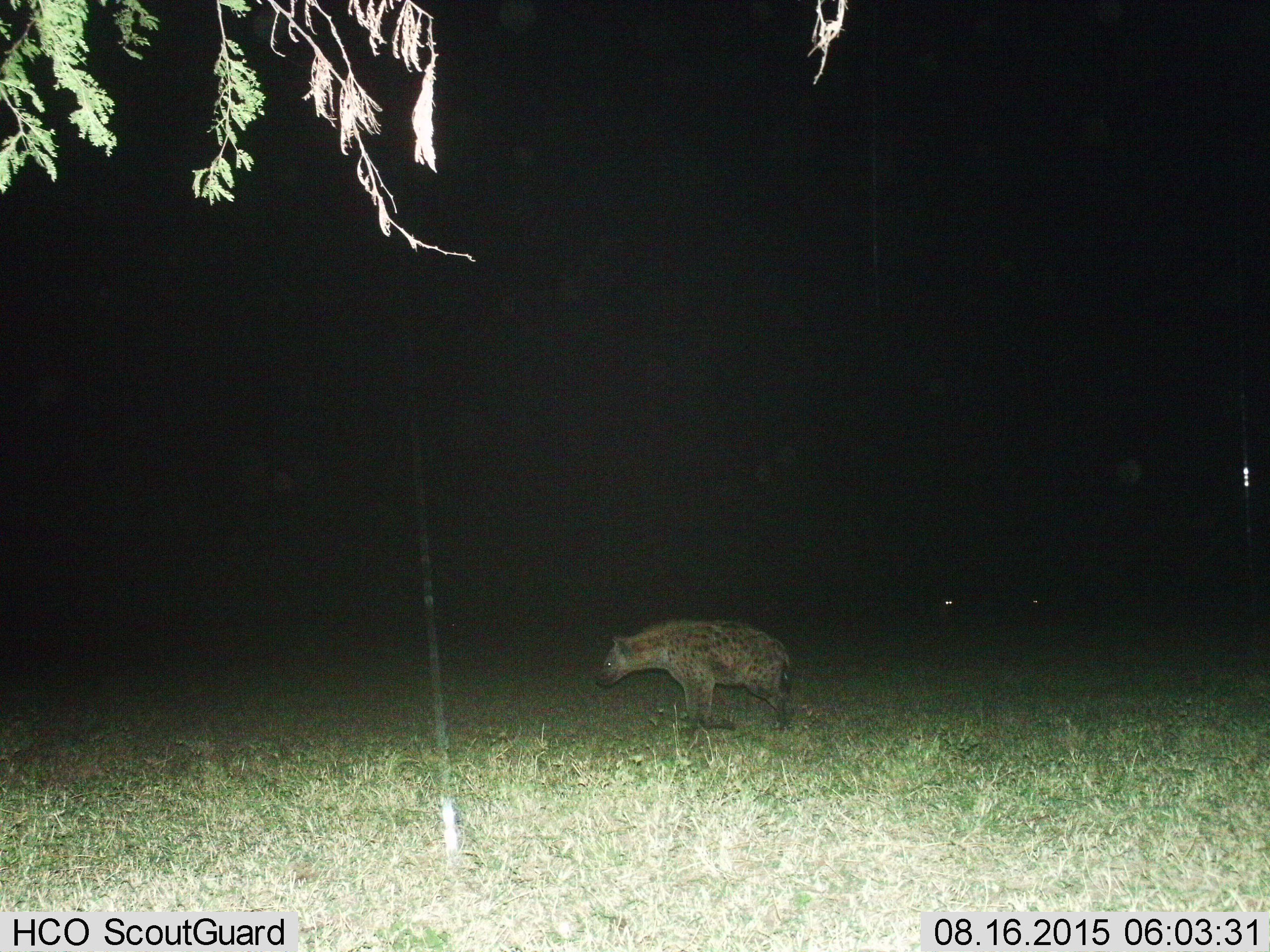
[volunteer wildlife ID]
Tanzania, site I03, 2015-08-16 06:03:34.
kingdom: Animalia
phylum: Chordata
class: Mammalia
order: Carnivora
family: Hyaenidae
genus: Crocuta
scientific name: Crocuta crocuta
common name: spotted hyena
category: hyenaspotted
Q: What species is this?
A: Hyenaspotted (spotted hyena) (Crocuta crocuta).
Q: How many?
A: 1.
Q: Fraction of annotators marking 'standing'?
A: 50%.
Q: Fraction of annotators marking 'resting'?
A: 10%.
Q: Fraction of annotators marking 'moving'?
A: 50%.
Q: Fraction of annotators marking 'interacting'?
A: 0%.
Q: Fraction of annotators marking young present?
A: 0%.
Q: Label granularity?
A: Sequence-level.